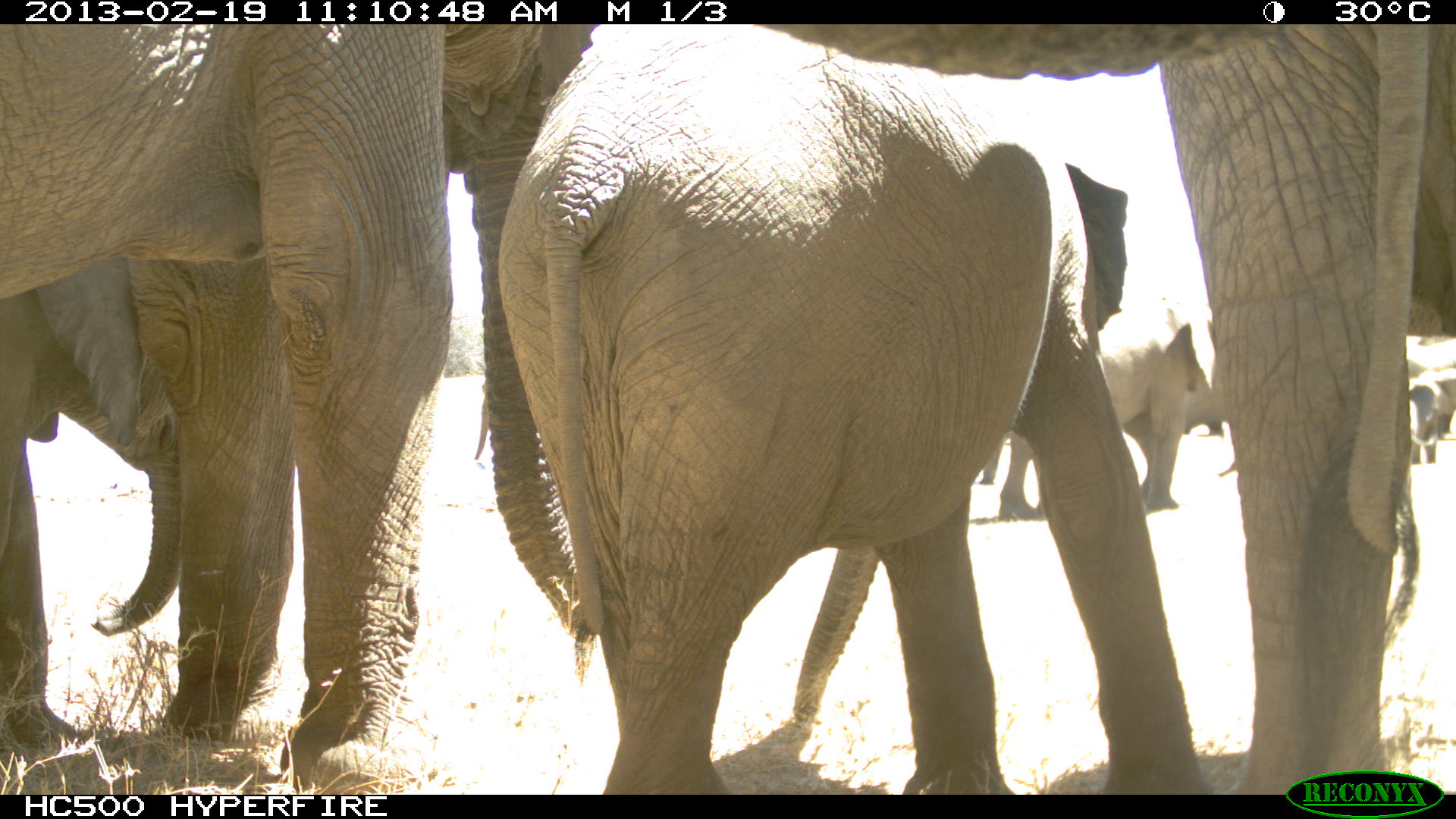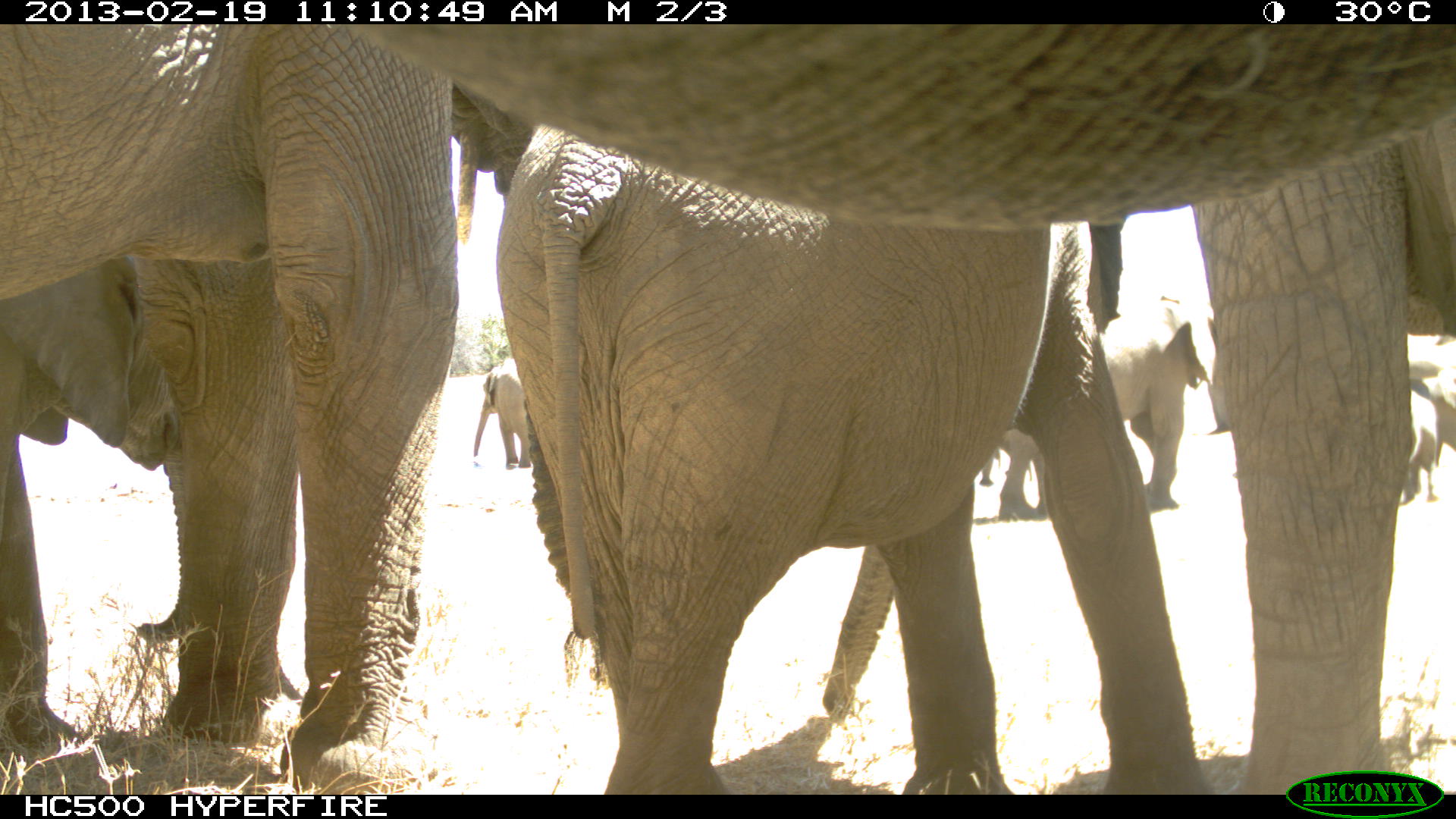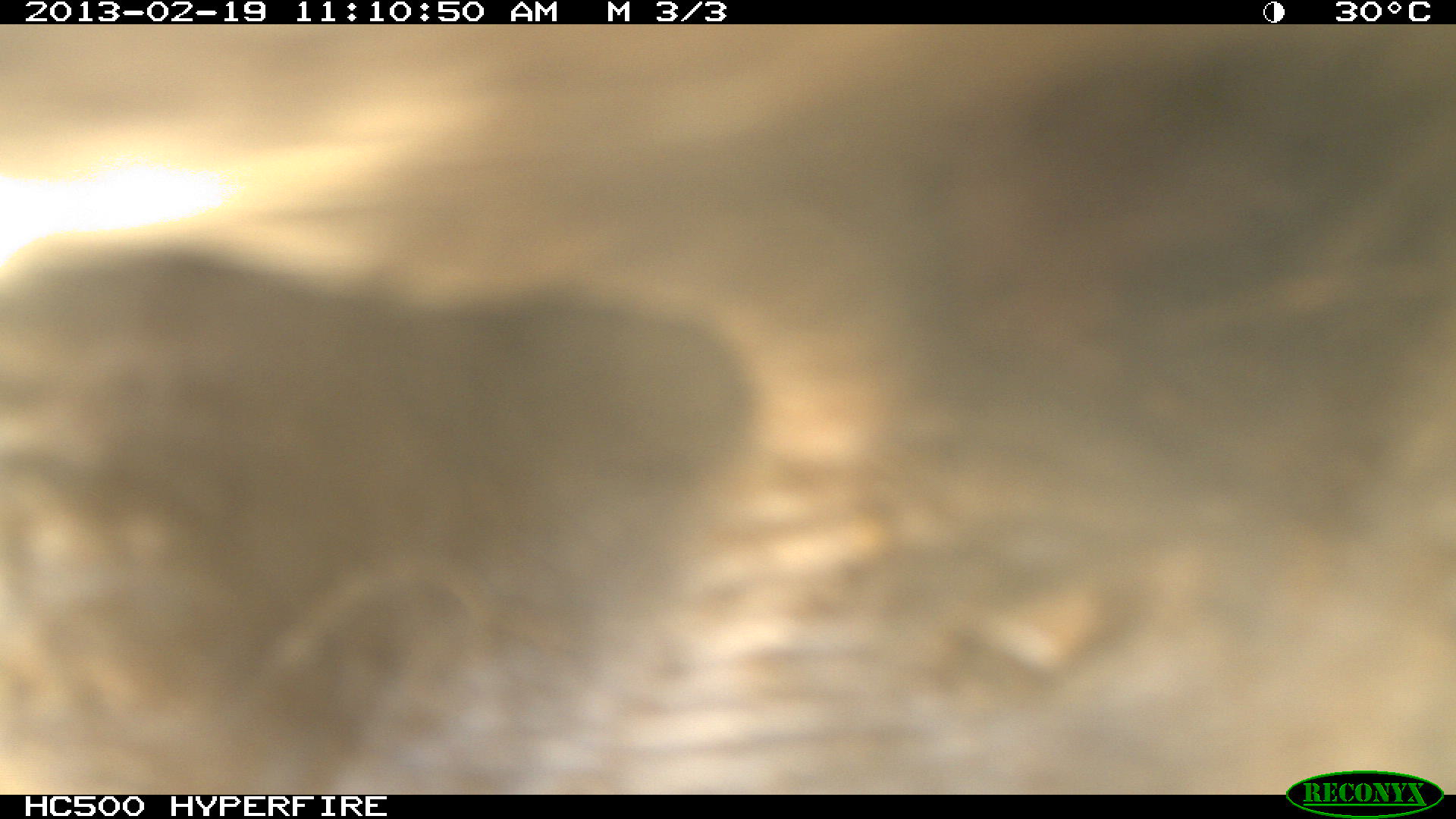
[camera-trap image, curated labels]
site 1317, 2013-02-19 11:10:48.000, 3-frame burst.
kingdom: Animalia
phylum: Chordata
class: Mammalia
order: Proboscidea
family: Elephantidae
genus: Loxodonta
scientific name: Loxodonta africana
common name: african bush elephant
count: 7